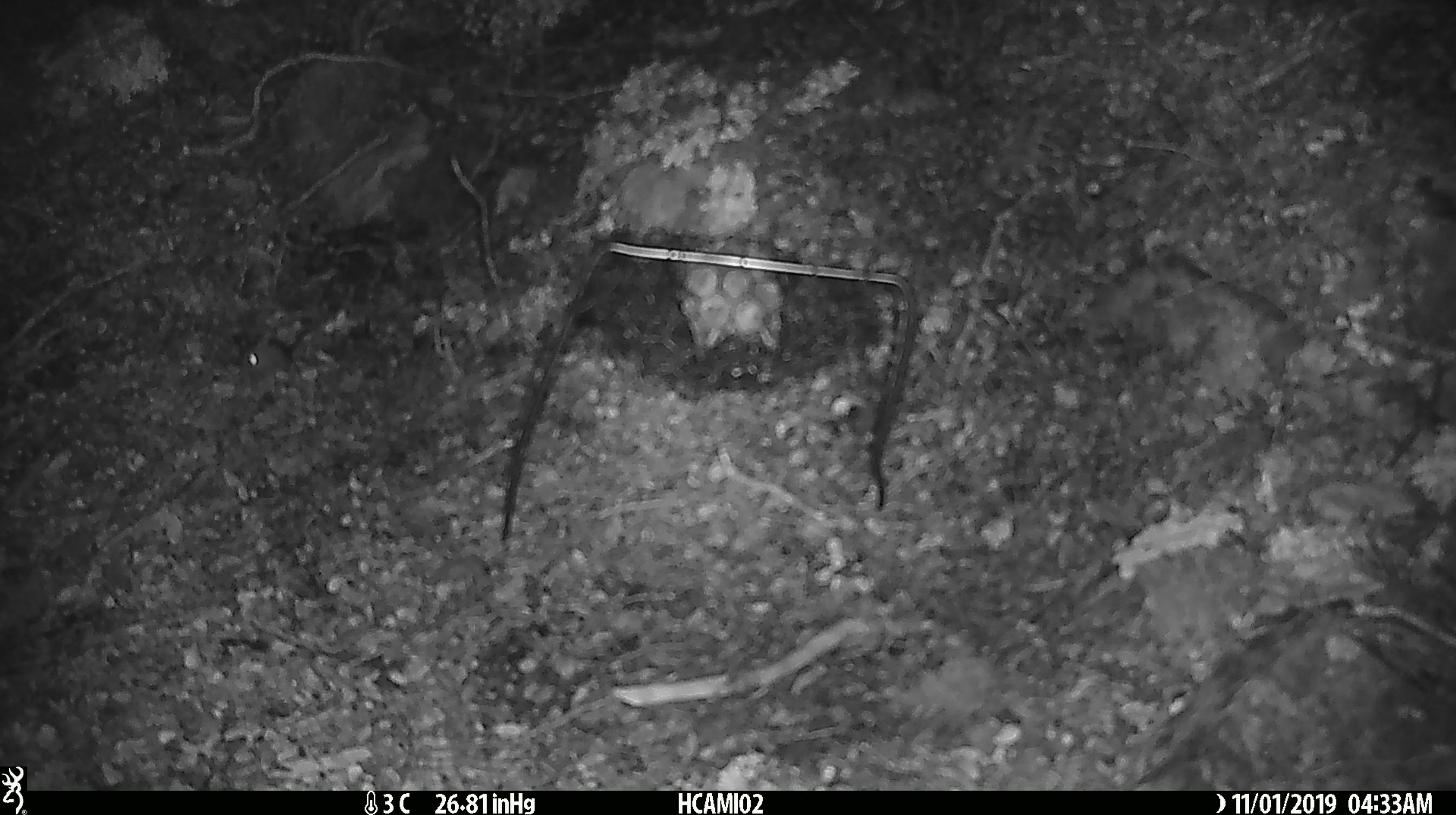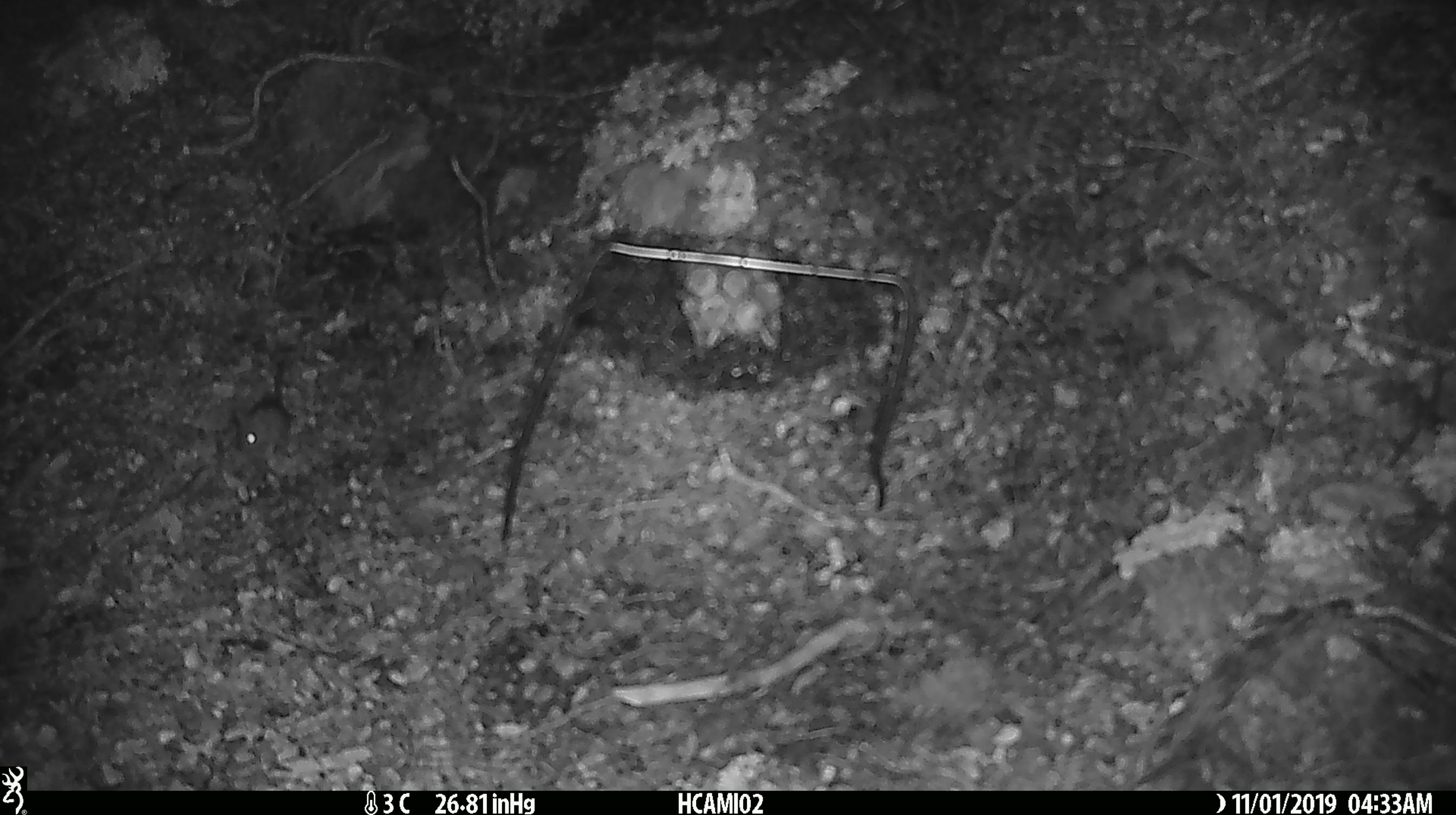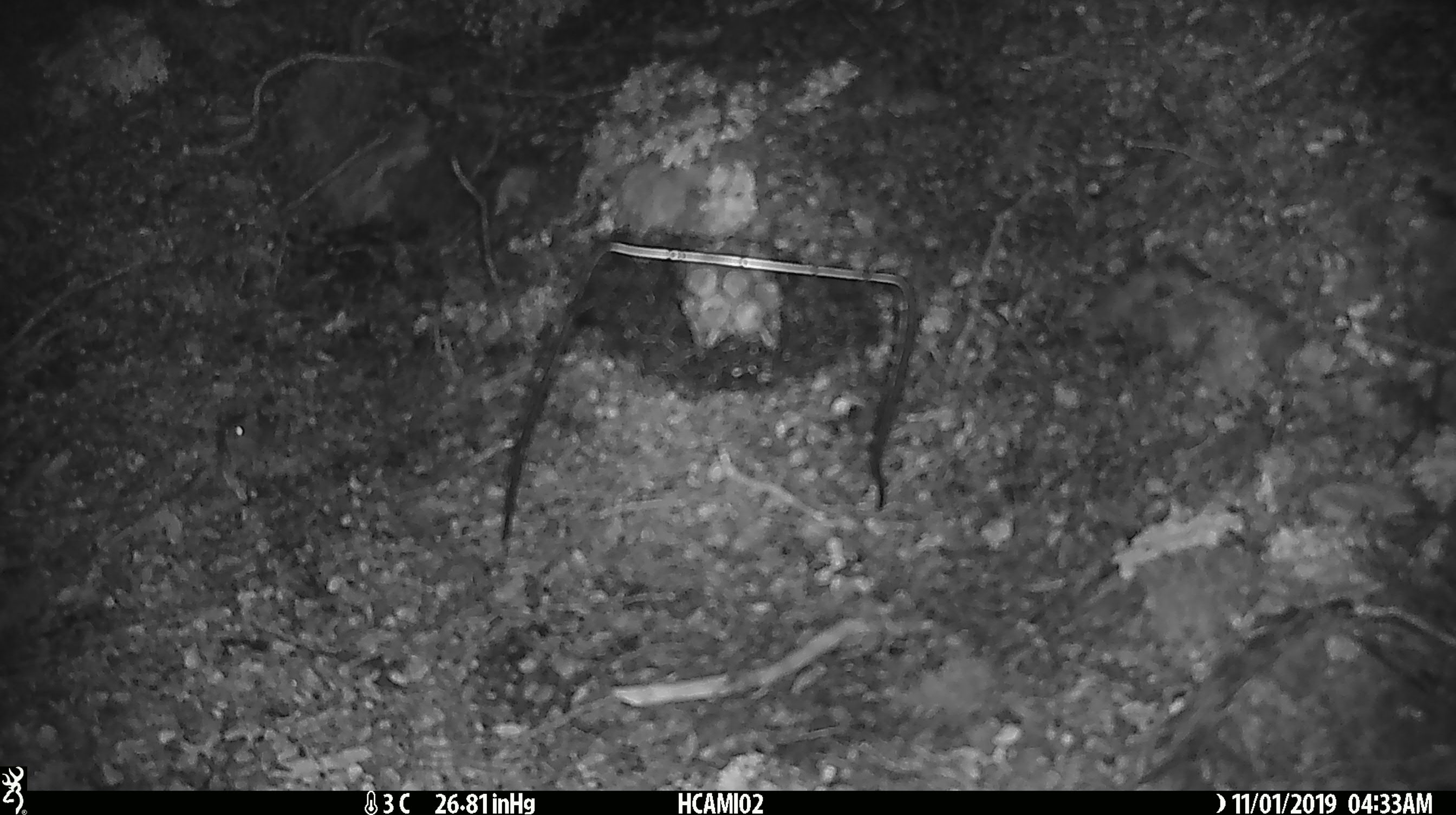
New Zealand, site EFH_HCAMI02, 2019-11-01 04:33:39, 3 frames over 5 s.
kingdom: Animalia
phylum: Chordata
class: Mammalia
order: Rodentia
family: Muridae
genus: Mus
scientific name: Mus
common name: mouse